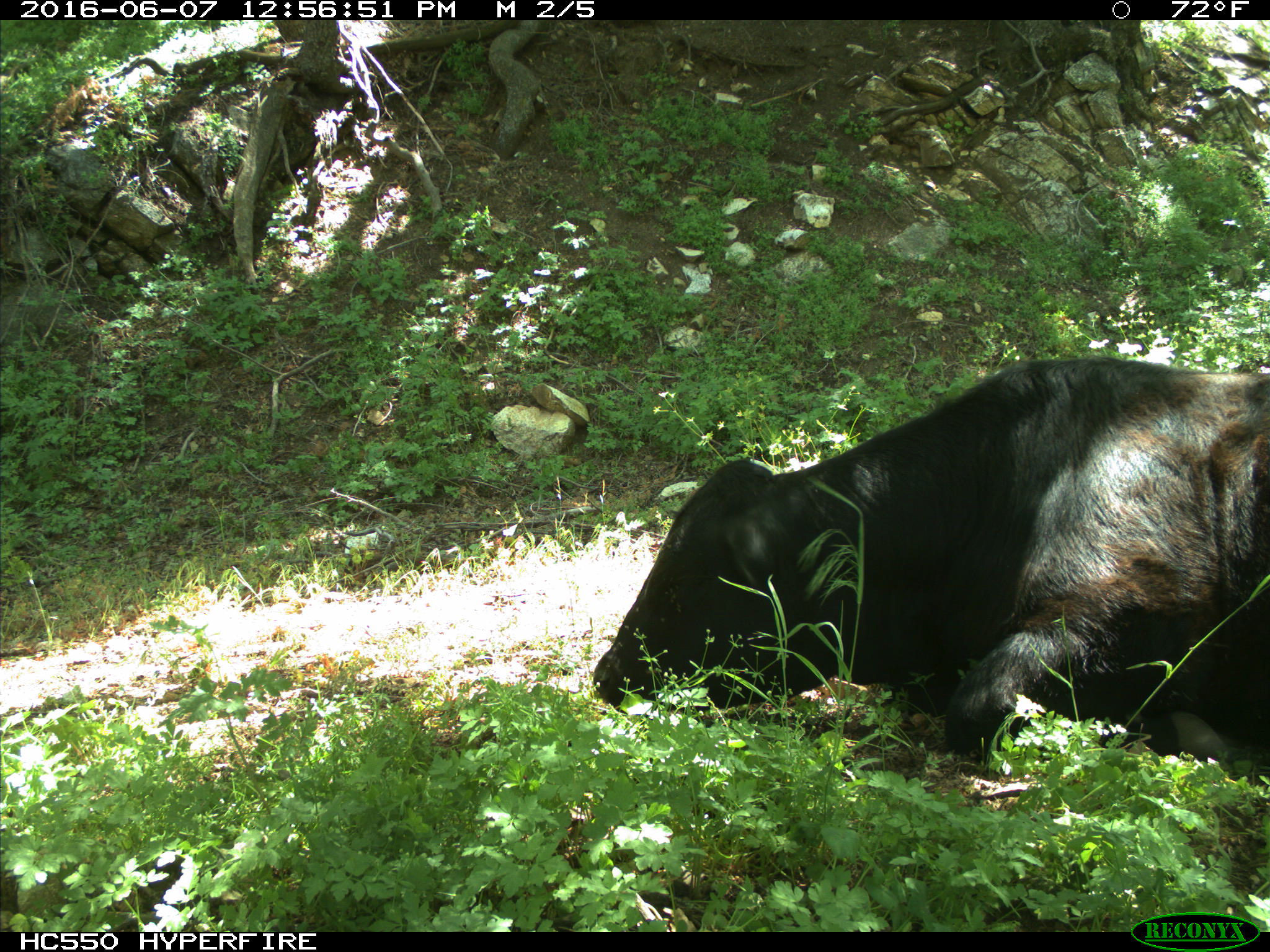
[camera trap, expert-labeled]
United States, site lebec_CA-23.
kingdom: Animalia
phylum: Chordata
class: Mammalia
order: Artiodactyla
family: Bovidae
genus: Bos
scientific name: Bos taurus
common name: domestic cow